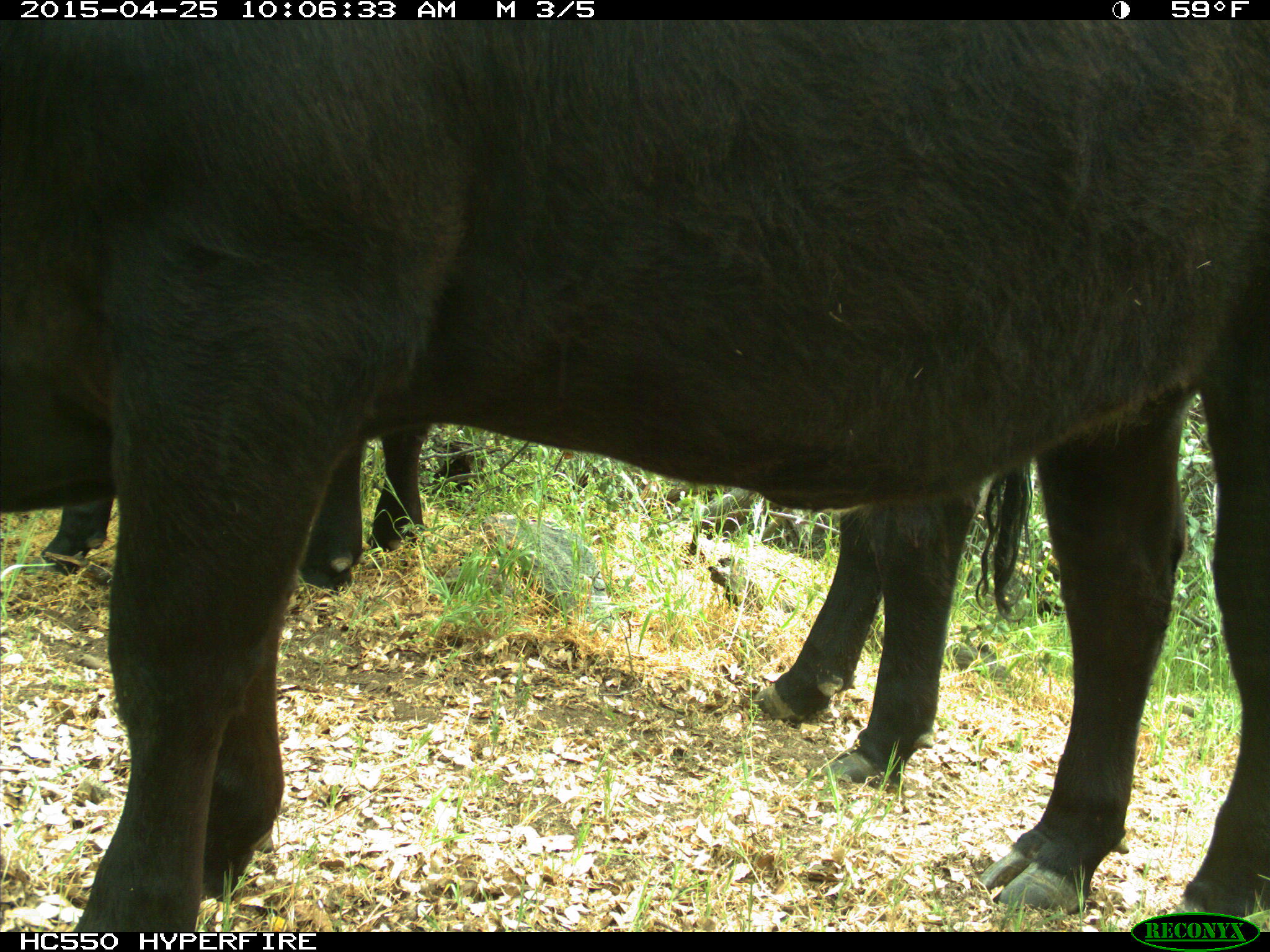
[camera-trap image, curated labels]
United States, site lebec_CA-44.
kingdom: Animalia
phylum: Chordata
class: Mammalia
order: Artiodactyla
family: Suidae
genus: Sus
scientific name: Sus scrofa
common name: wild boar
Sus scrofa (wild boar).